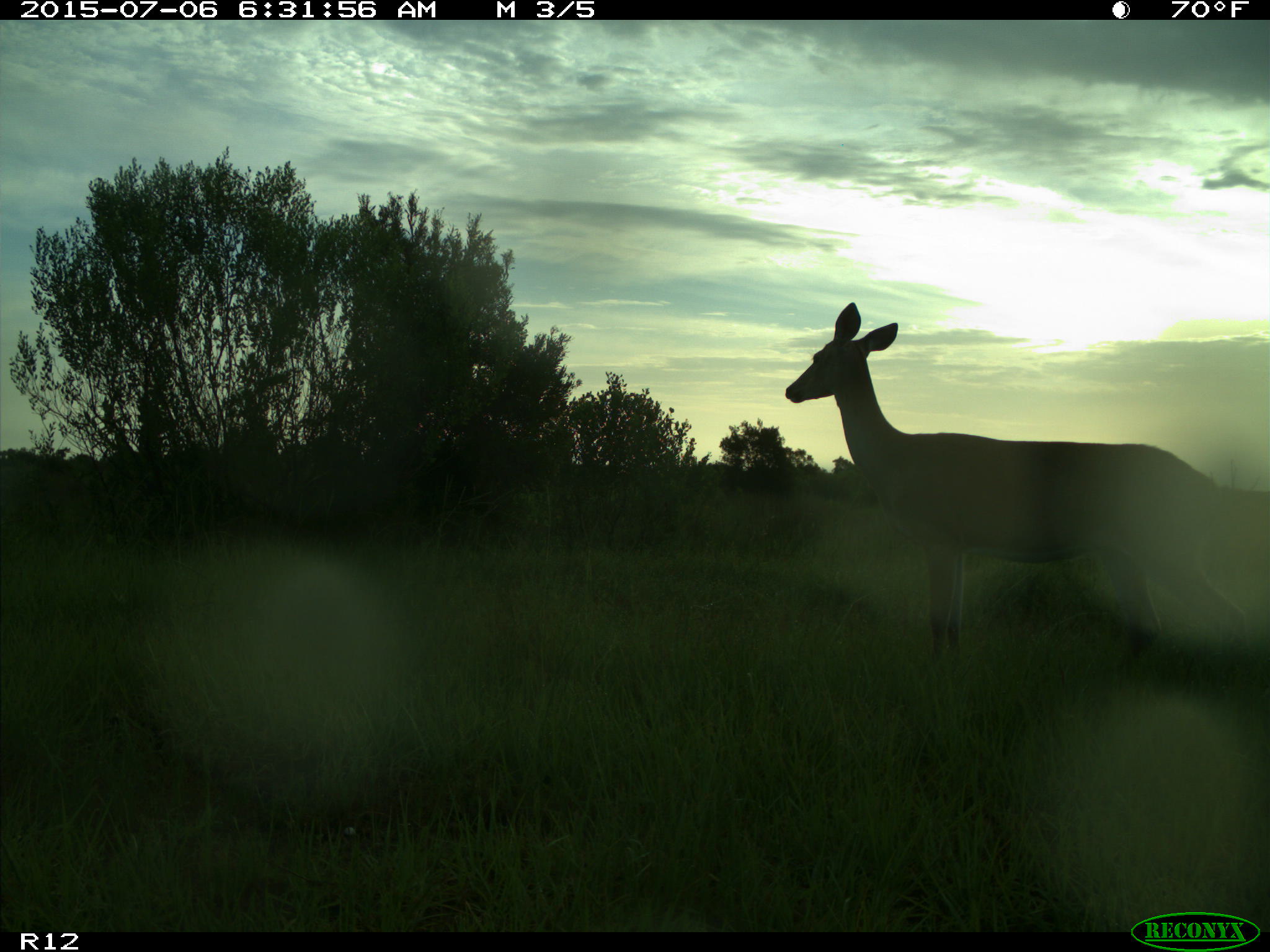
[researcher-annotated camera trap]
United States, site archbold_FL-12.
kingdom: Animalia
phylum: Chordata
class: Mammalia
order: Artiodactyla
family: Cervidae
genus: Odocoileus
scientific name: Odocoileus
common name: deer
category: unidentified deer